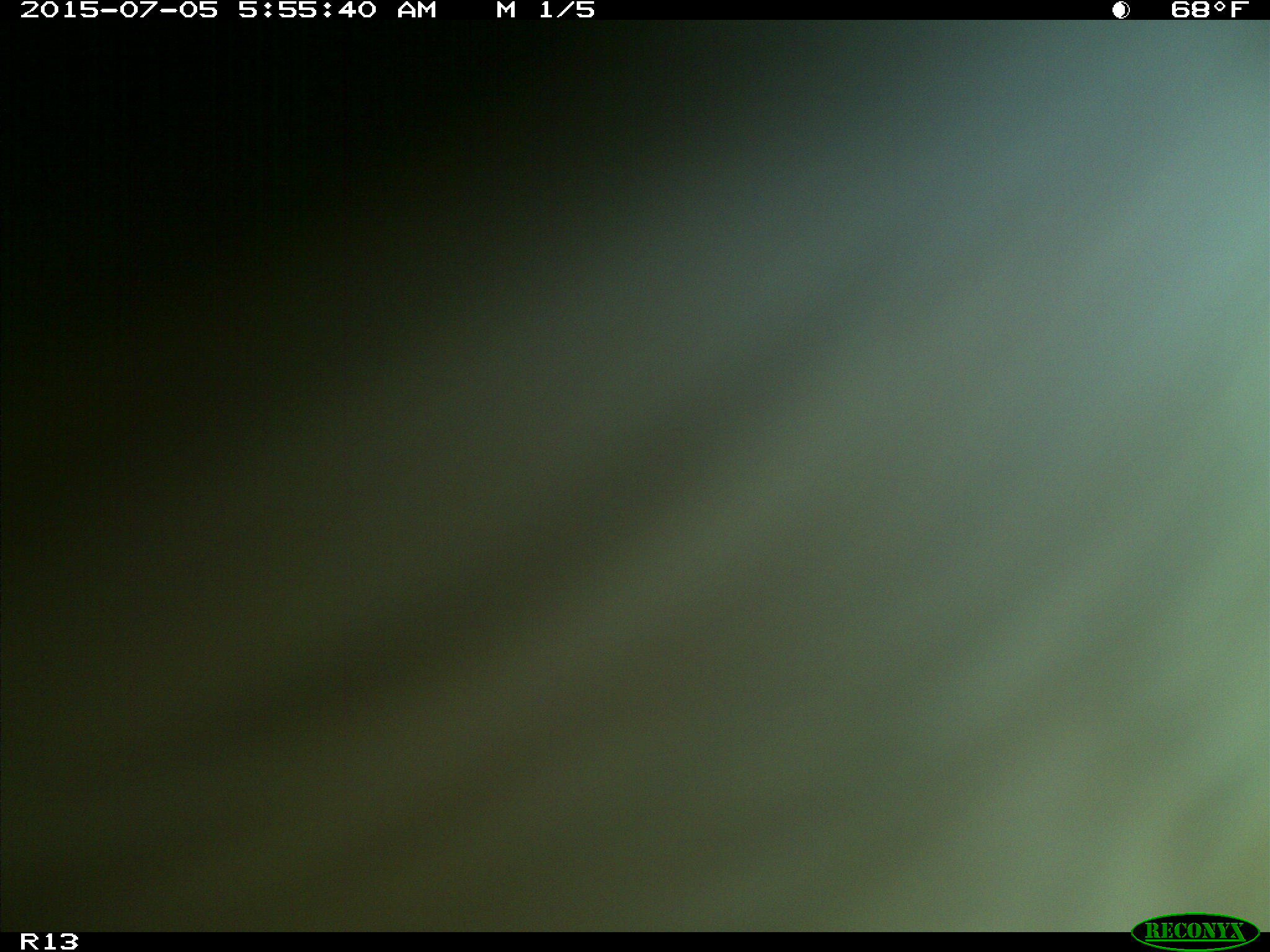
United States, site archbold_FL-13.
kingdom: Animalia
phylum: Chordata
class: Mammalia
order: Artiodactyla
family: Bovidae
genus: Bos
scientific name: Bos taurus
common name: domestic cow